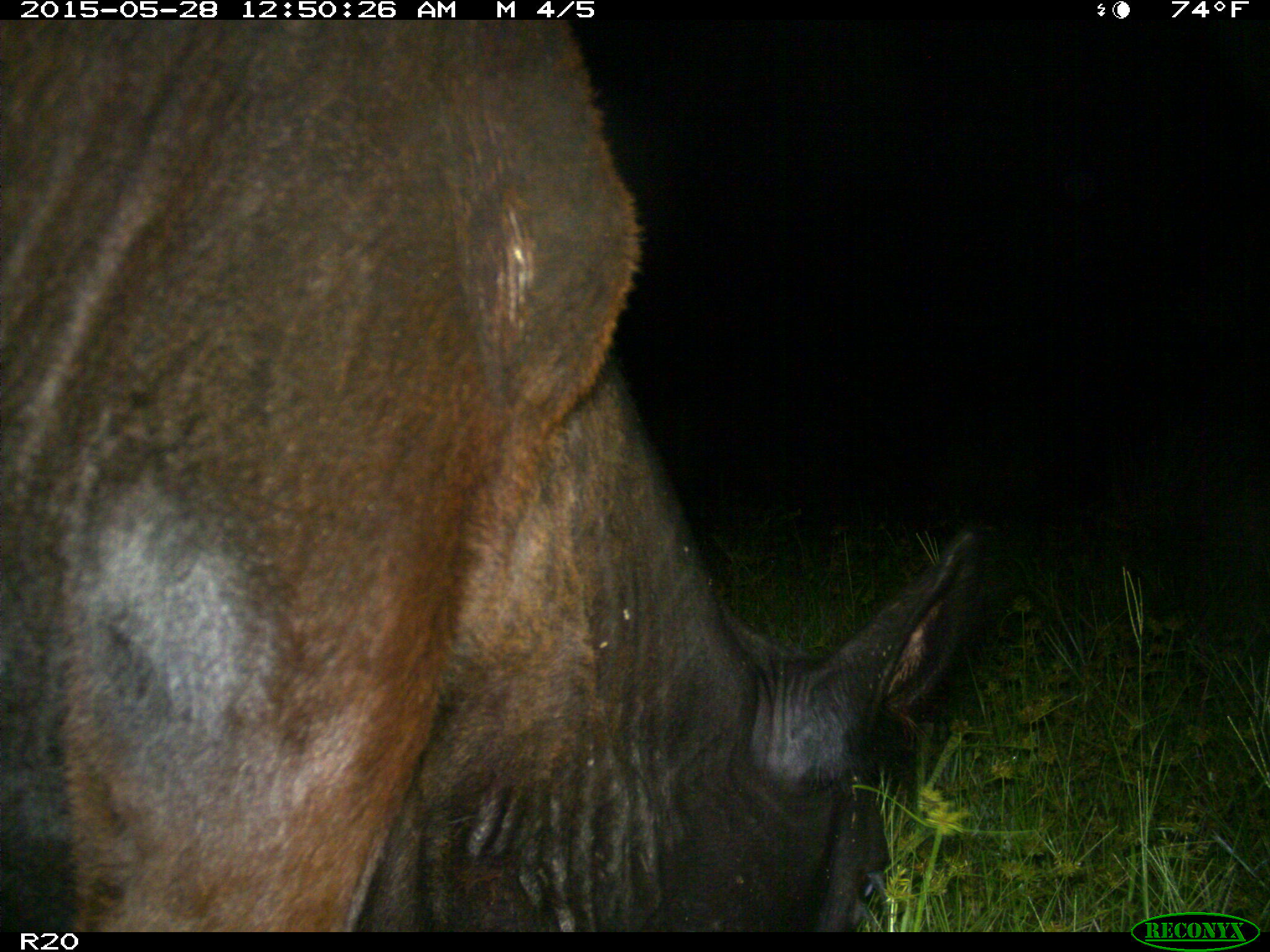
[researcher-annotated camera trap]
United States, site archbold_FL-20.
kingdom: Animalia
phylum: Chordata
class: Mammalia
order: Artiodactyla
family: Bovidae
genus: Bos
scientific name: Bos taurus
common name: domestic cow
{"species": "Bos taurus (domestic cow)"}